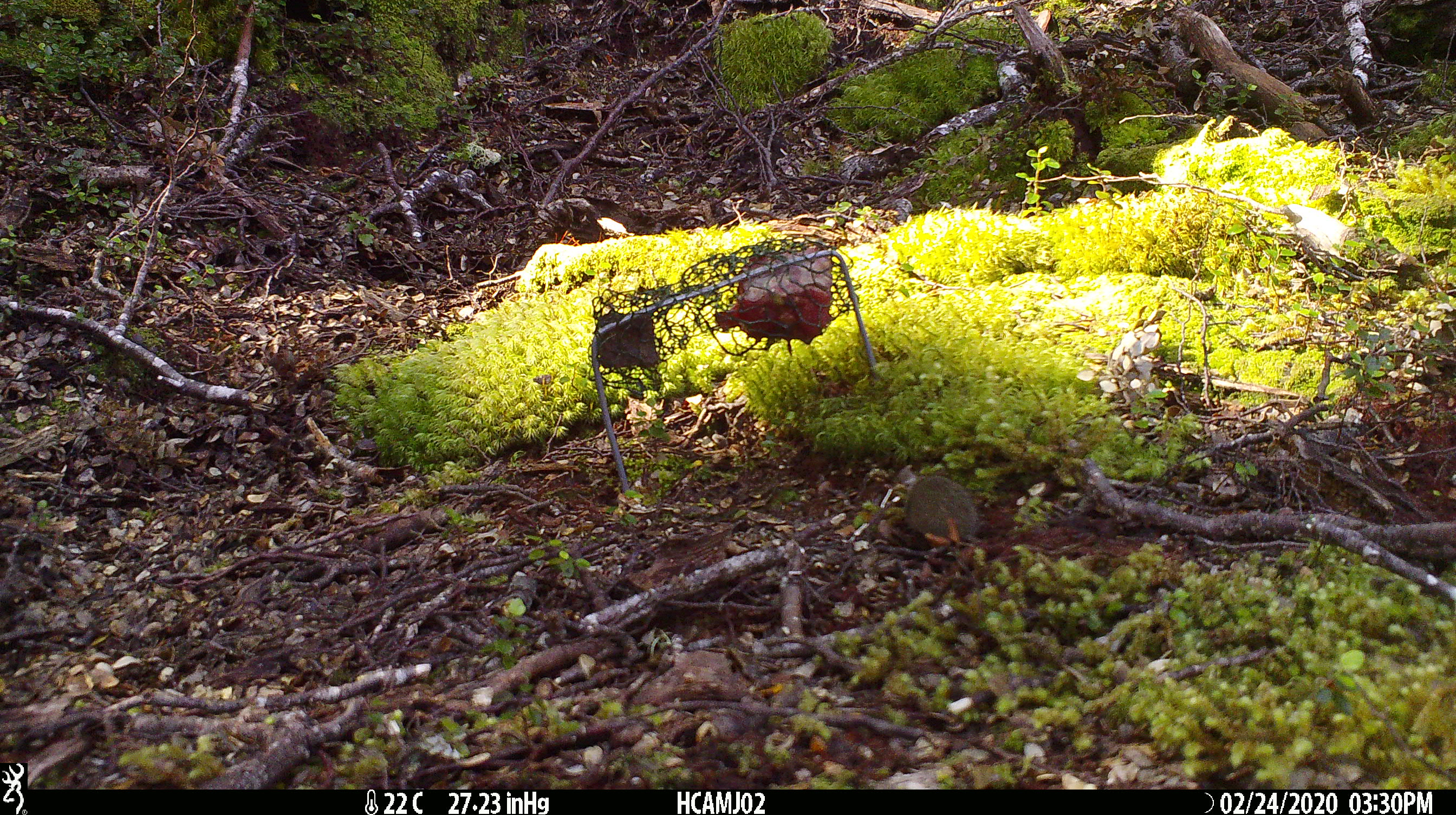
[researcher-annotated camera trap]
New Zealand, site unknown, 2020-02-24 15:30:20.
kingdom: Animalia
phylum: Chordata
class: Mammalia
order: Rodentia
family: Muridae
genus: Mus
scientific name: Mus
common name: mouse